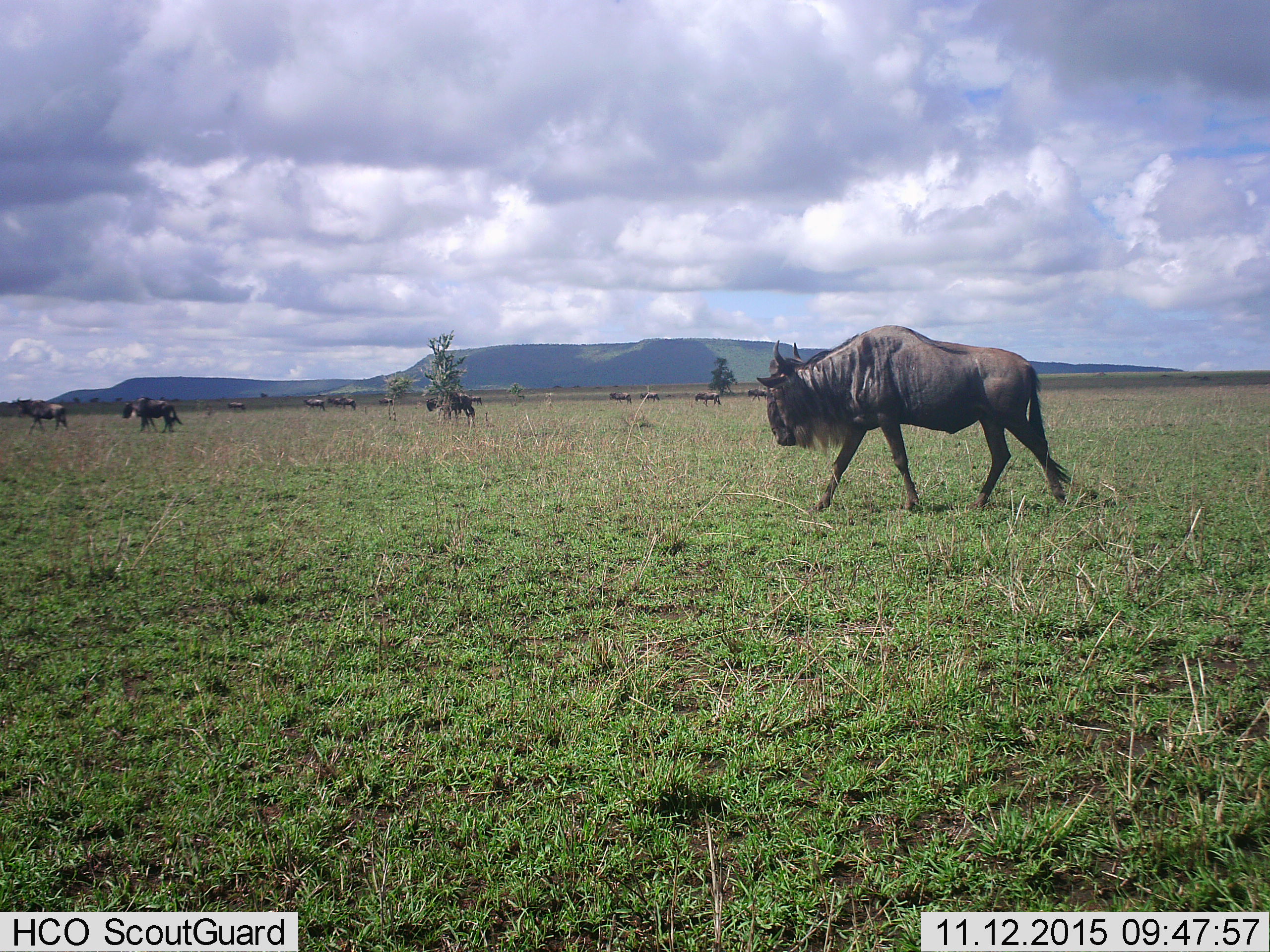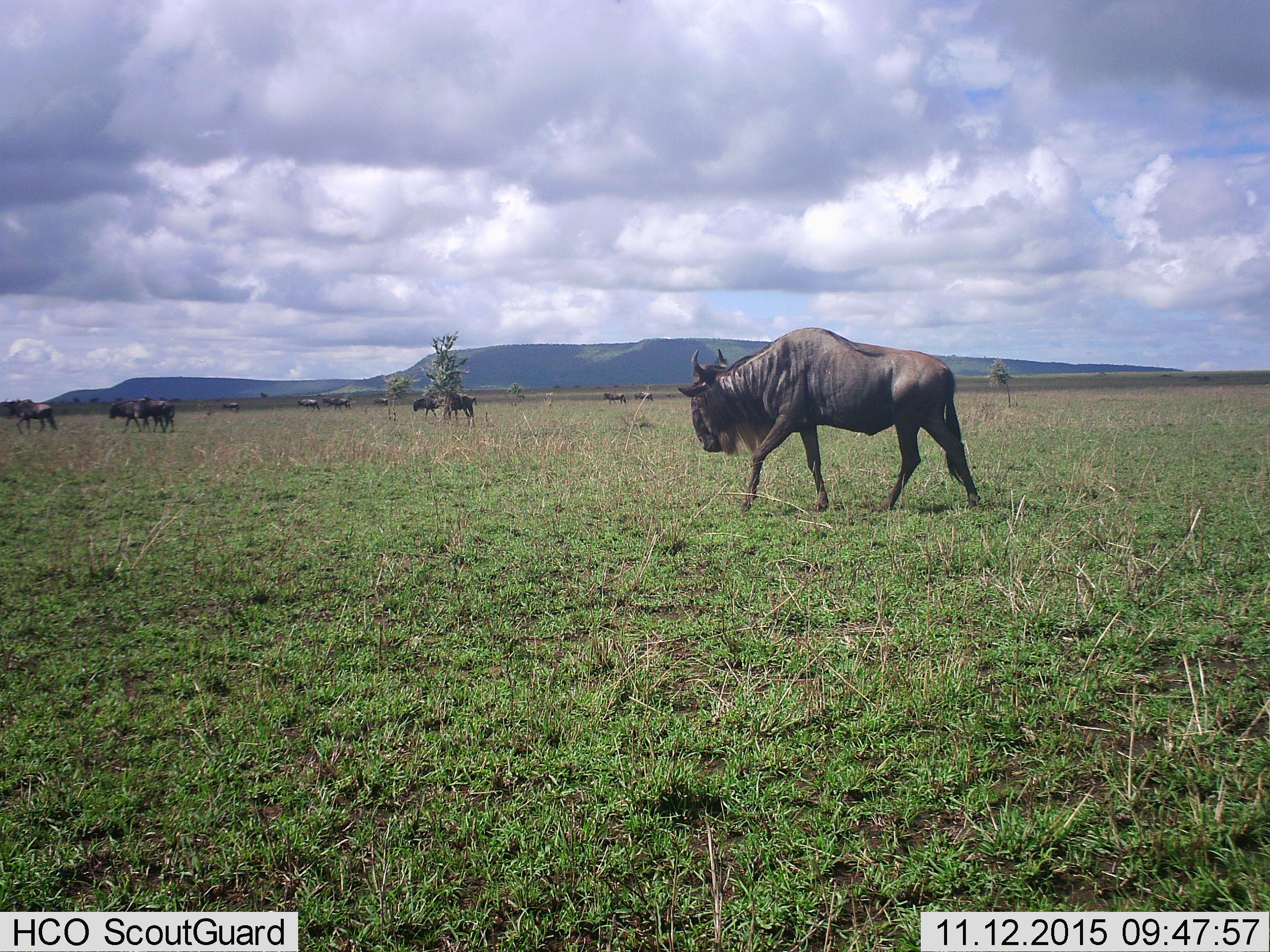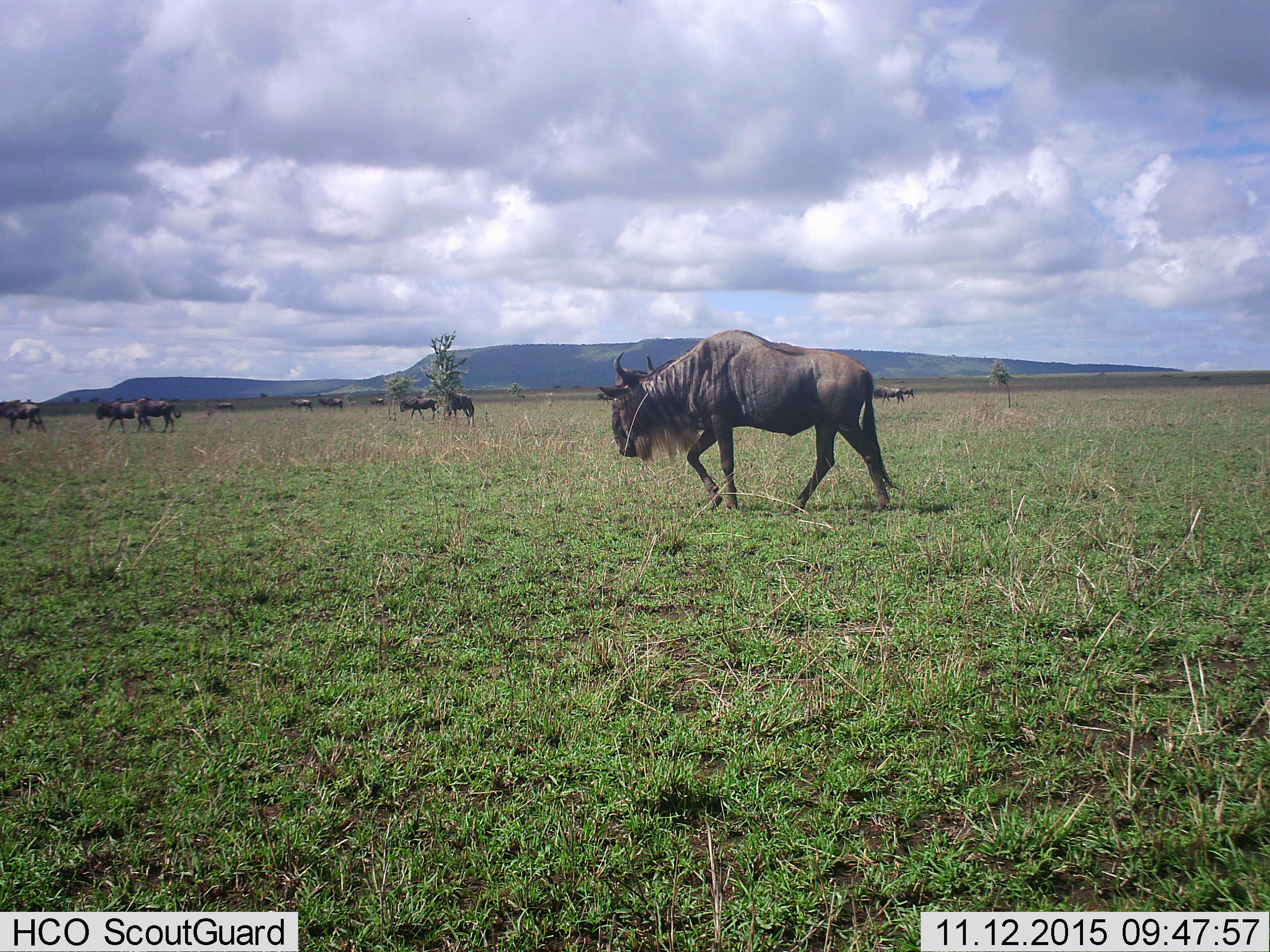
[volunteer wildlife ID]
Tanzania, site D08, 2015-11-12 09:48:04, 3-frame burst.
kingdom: Animalia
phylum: Chordata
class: Mammalia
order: Artiodactyla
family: Bovidae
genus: Connochaetes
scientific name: Connochaetes taurinus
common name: blue wildebeest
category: wildebeest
Wildebeest (blue wildebeest) (Connochaetes taurinus), count 11-50. Behavior (volunteer vote fractions): standing 35%, resting 6%, moving 88%, interacting 12%. Young present (vote fraction): 6%. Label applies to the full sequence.